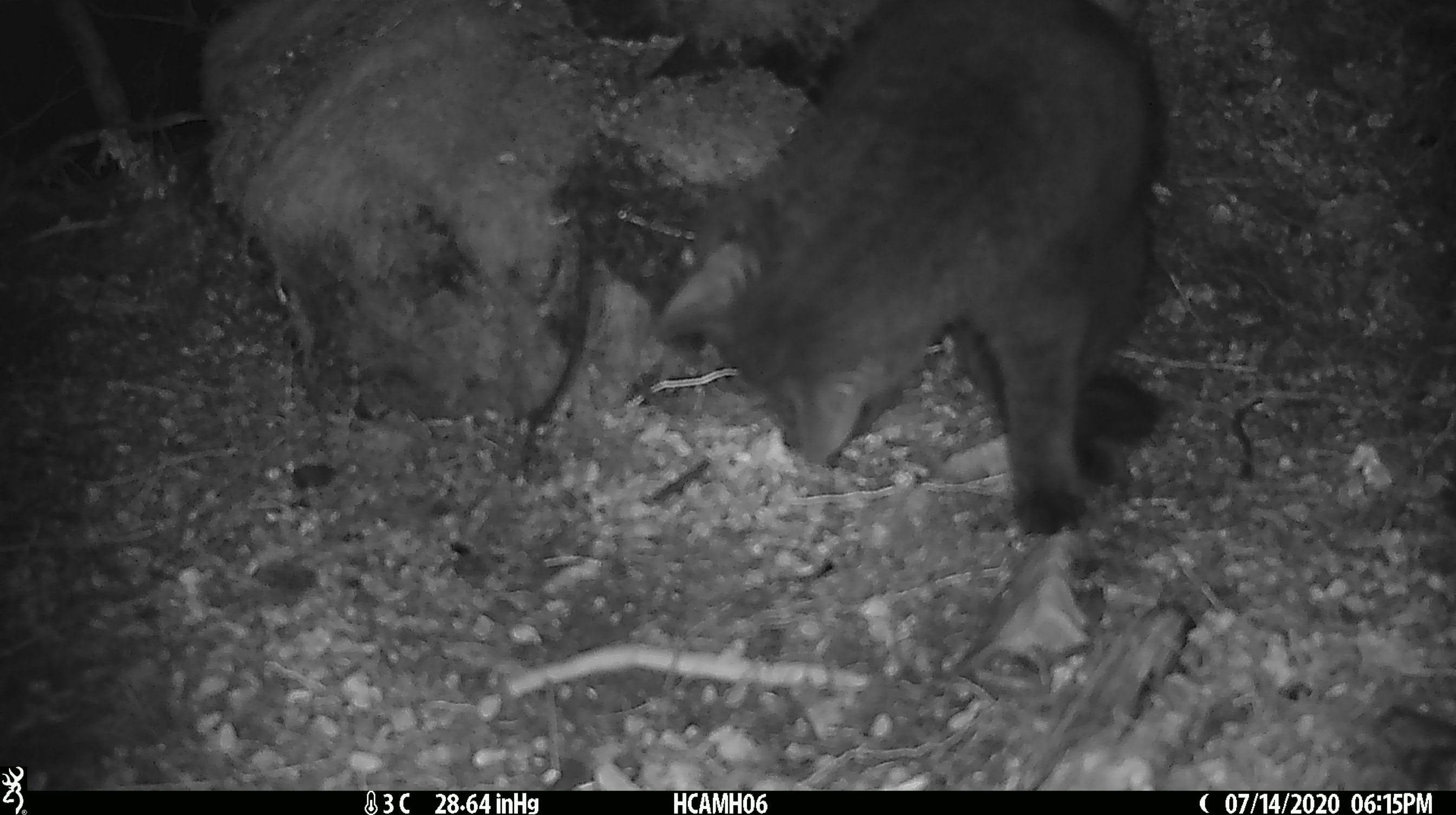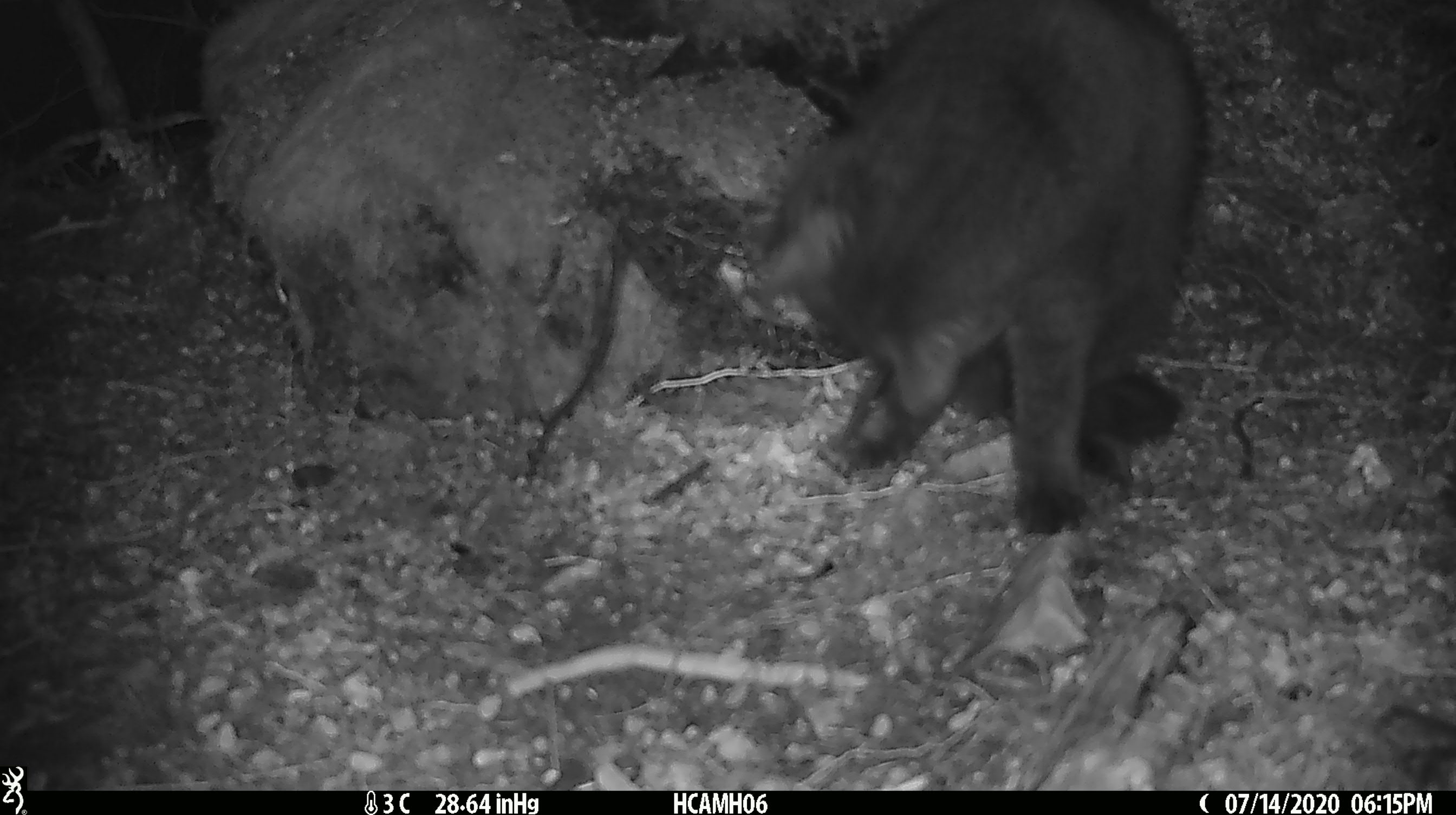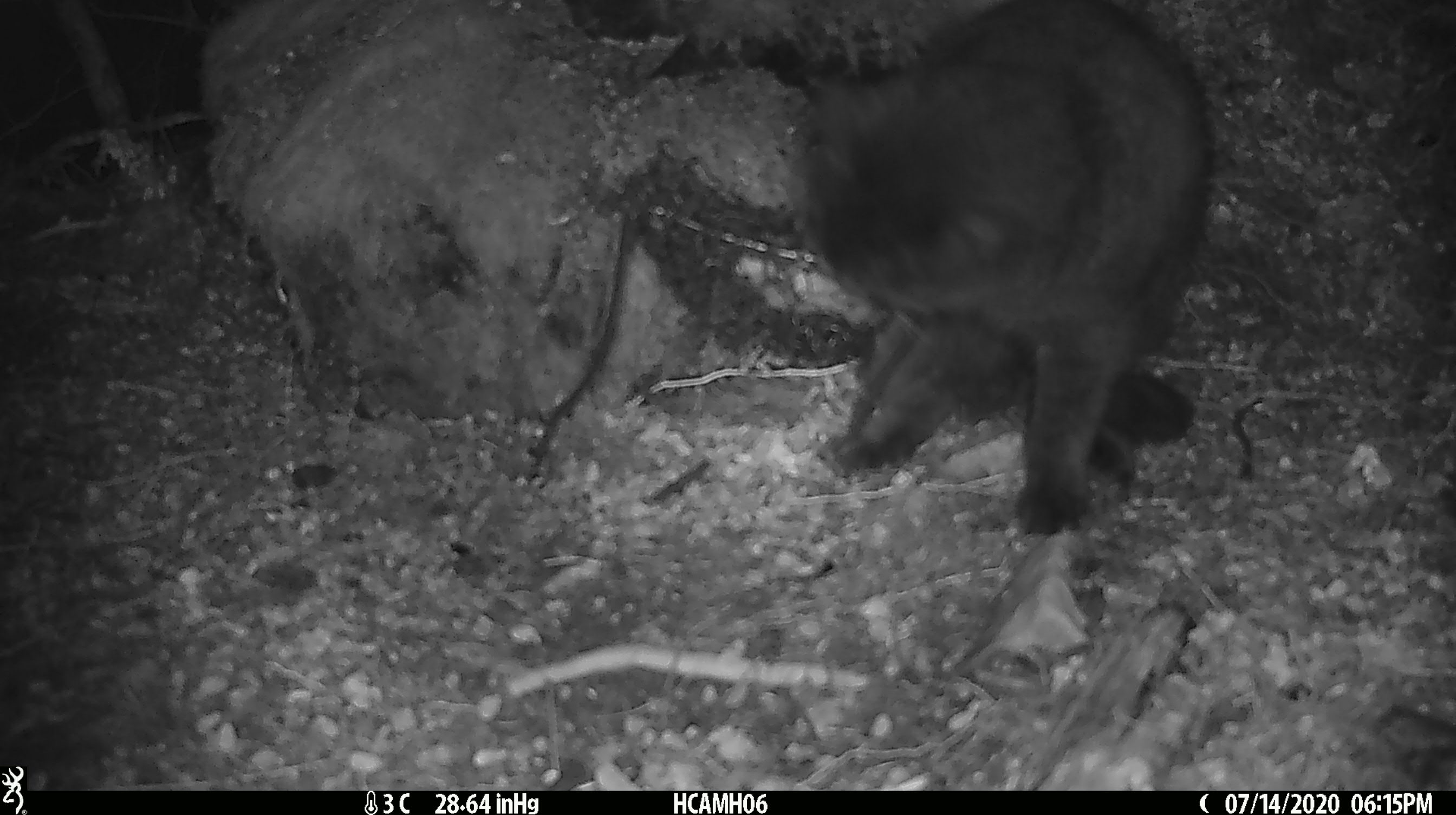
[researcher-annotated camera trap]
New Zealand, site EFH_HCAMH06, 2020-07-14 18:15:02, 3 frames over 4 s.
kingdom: Animalia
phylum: Chordata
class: Mammalia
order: Carnivora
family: Felidae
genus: Felis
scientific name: Felis catus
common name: domestic cat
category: cat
Cat (domestic cat) (Felis catus).